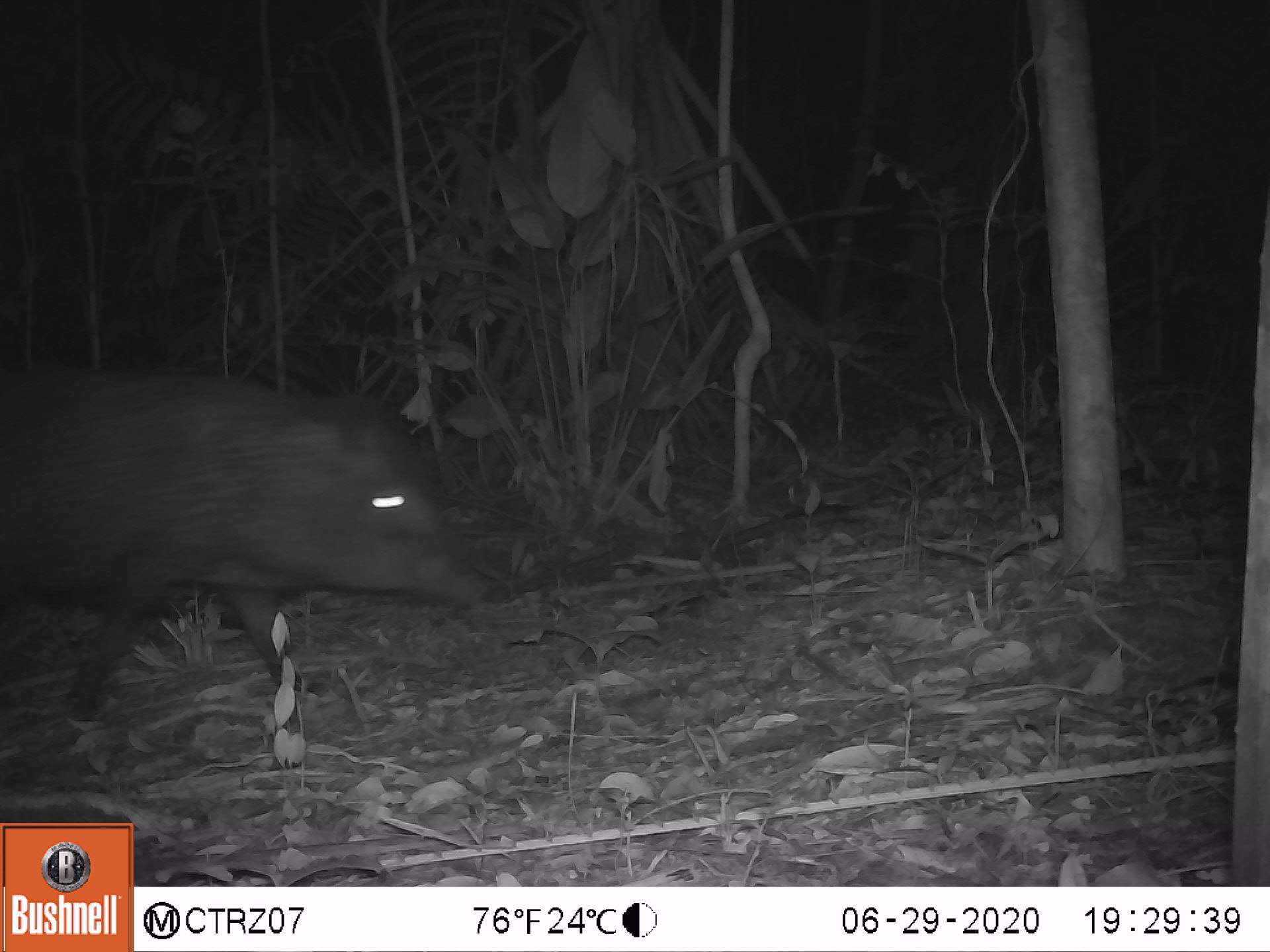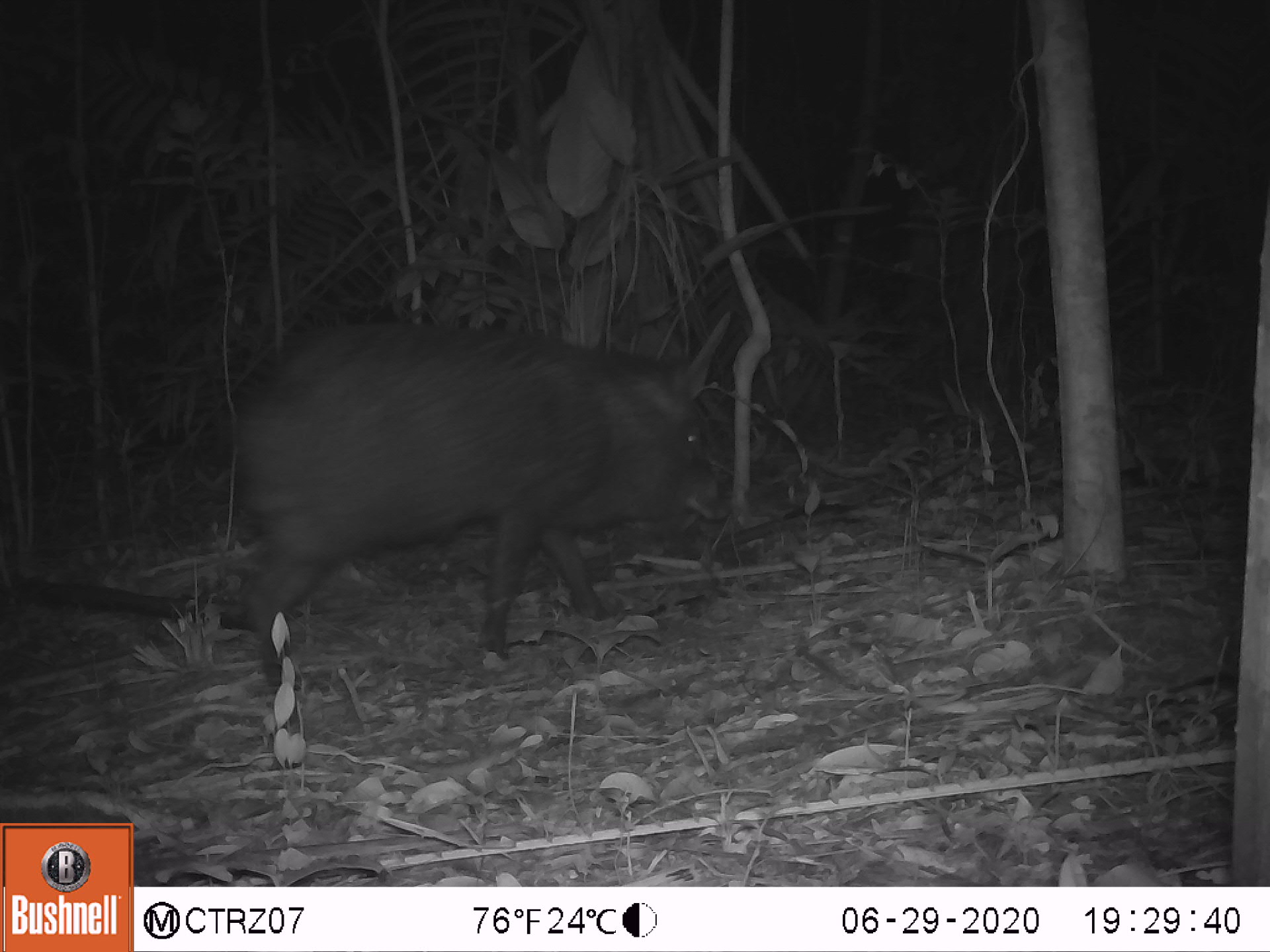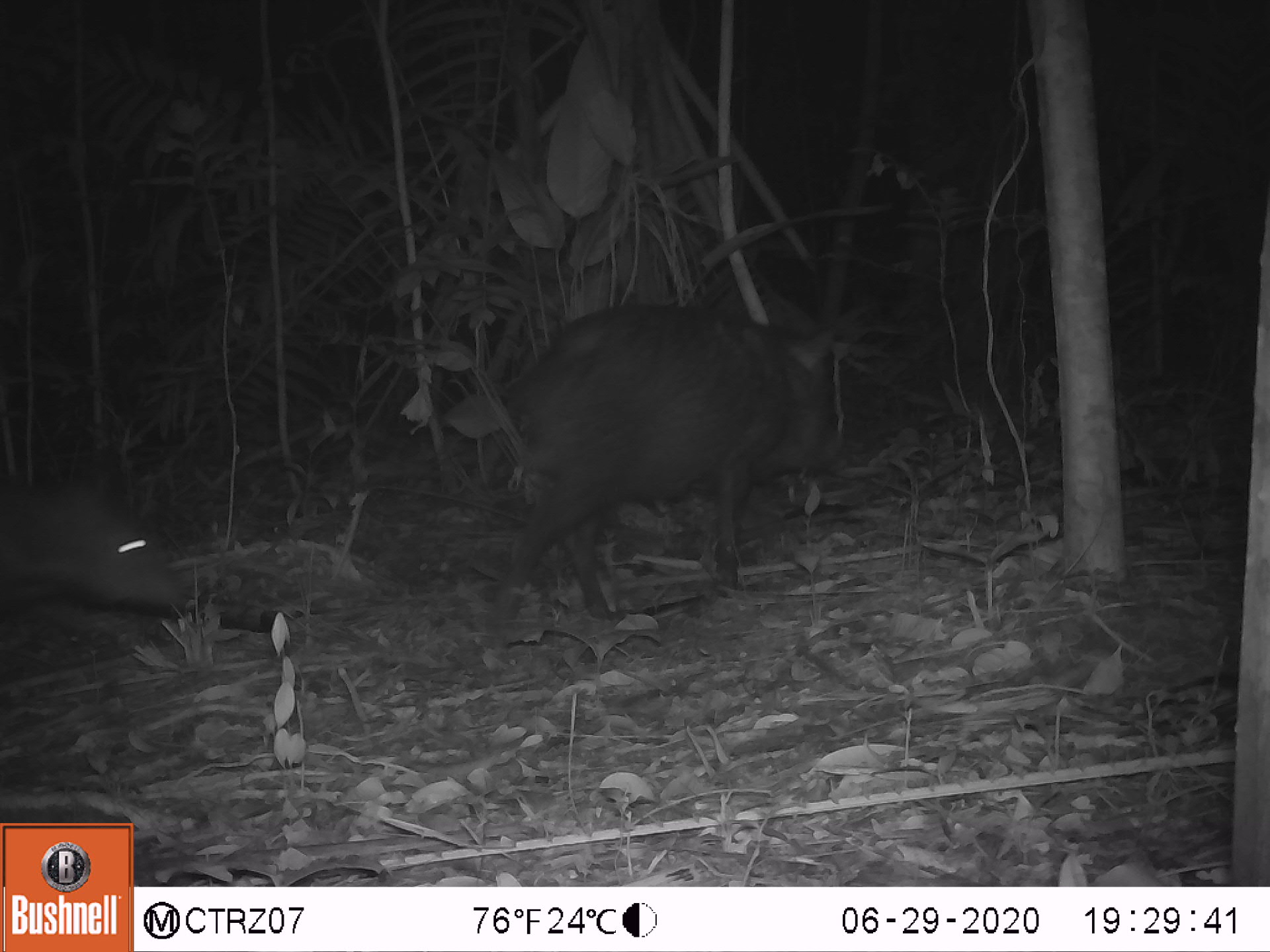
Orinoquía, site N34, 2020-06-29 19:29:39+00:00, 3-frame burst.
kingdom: Animalia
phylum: Chordata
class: Mammalia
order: Artiodactyla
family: Tayassuidae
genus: Pecari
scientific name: Pecari tajacu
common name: collared peccary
Collared peccary (Pecari tajacu).